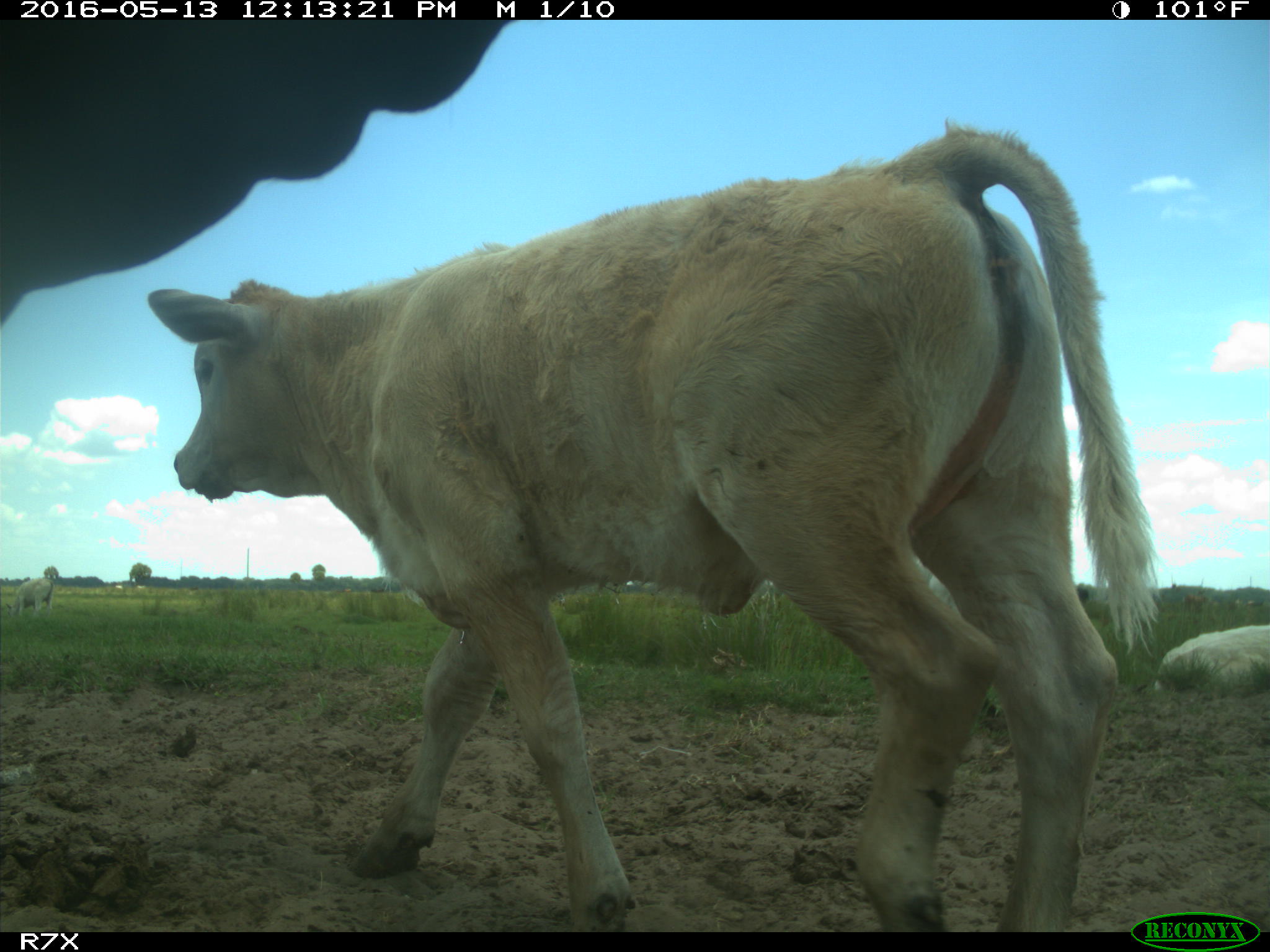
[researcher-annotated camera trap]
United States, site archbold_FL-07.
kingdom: Animalia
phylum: Chordata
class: Mammalia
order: Artiodactyla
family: Bovidae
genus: Bos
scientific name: Bos taurus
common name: domestic cow